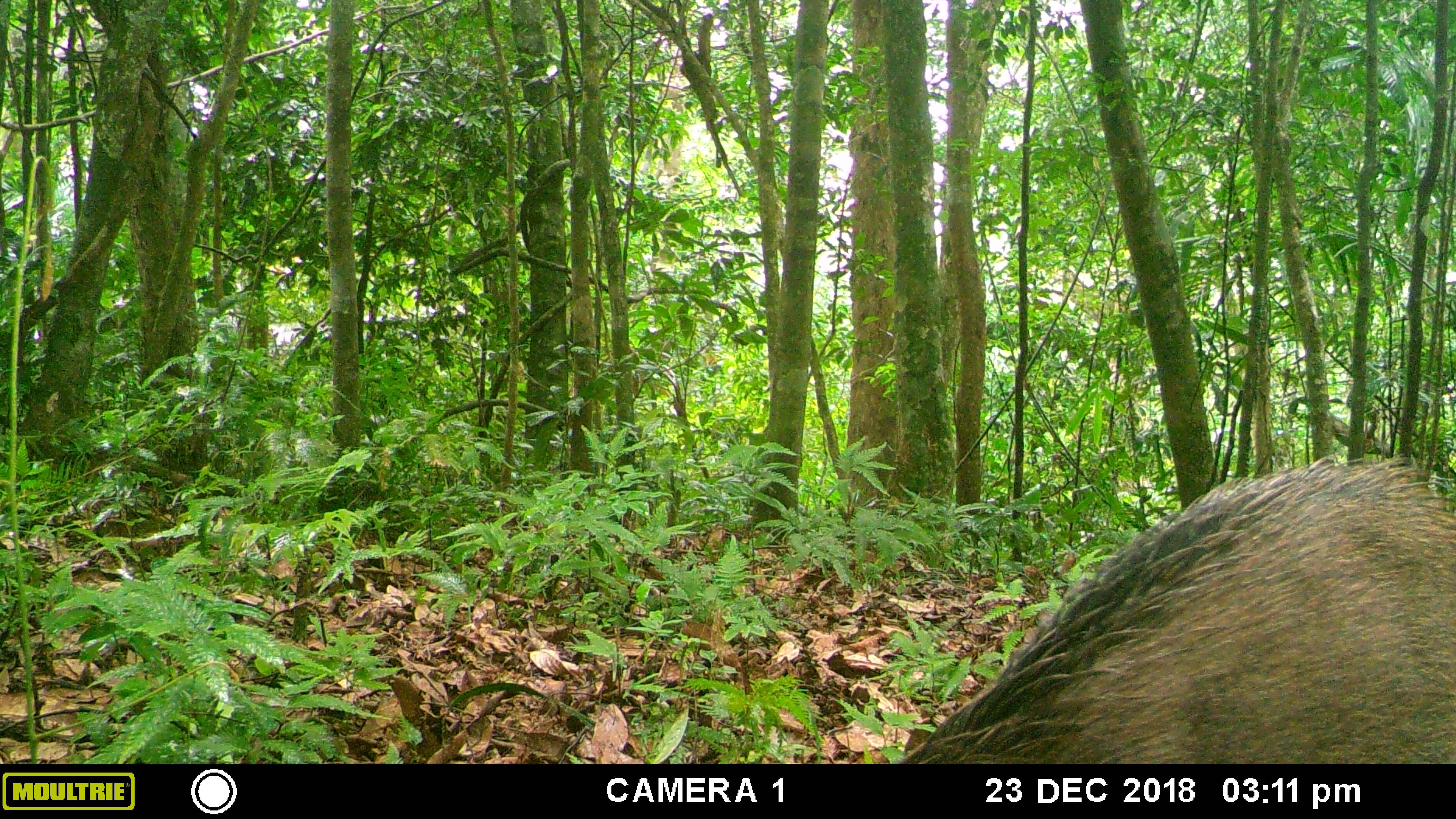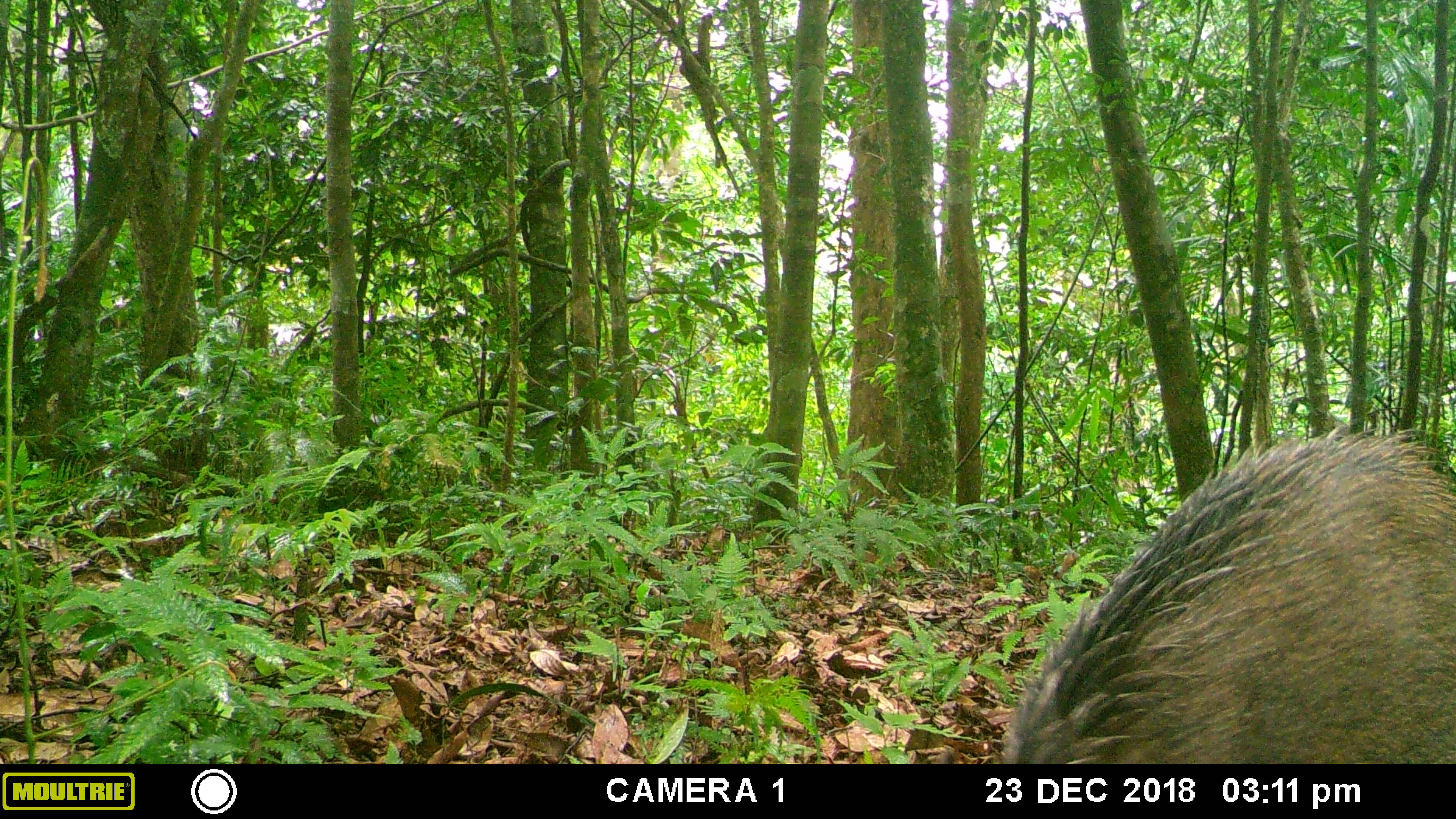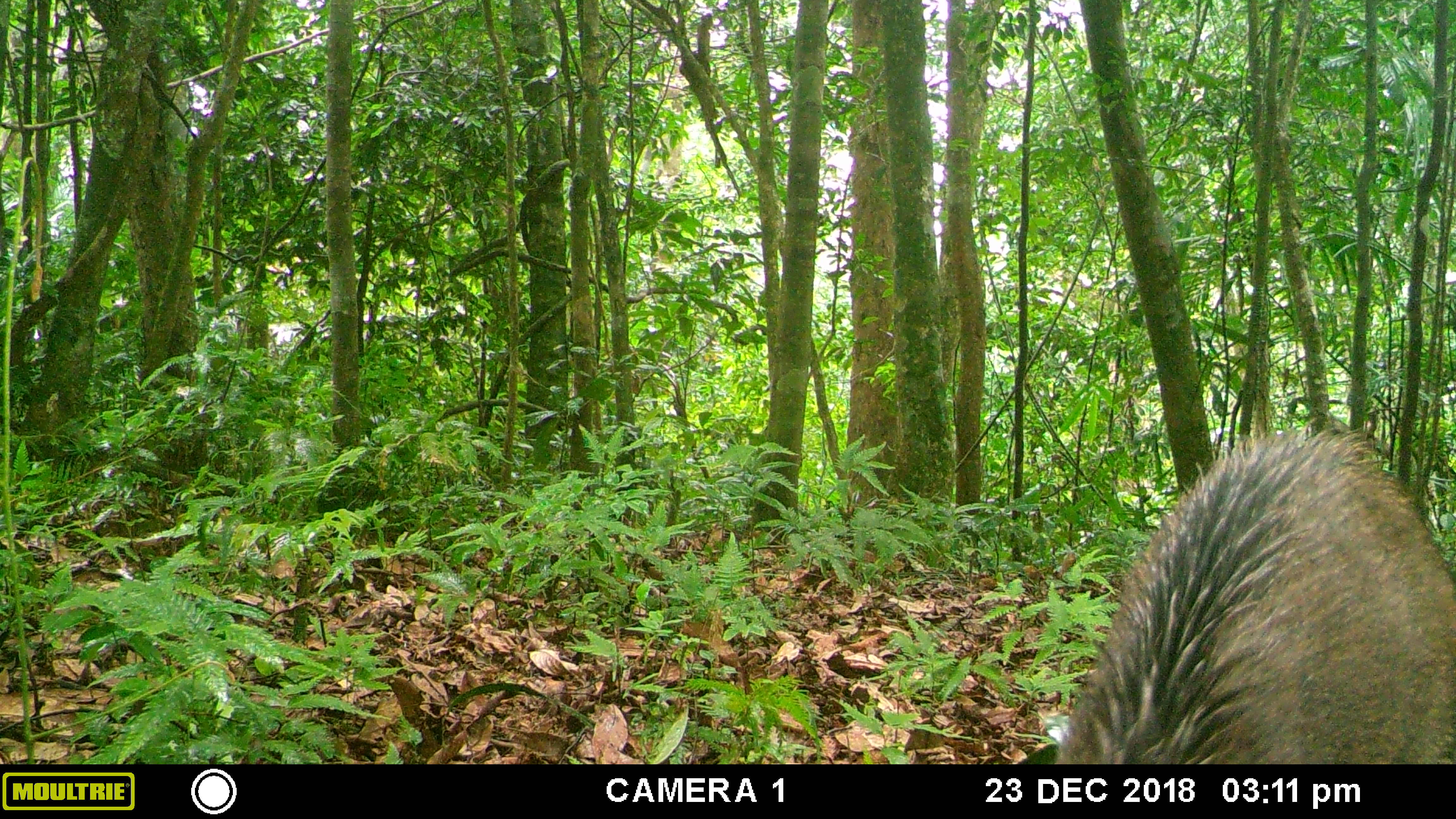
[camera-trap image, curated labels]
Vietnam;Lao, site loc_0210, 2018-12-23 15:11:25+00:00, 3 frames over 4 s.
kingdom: Animalia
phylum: Chordata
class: Mammalia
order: Artiodactyla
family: Suidae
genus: Sus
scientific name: Sus scrofa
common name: eurasian wild pig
Eurasian wild pig (Sus scrofa). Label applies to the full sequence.